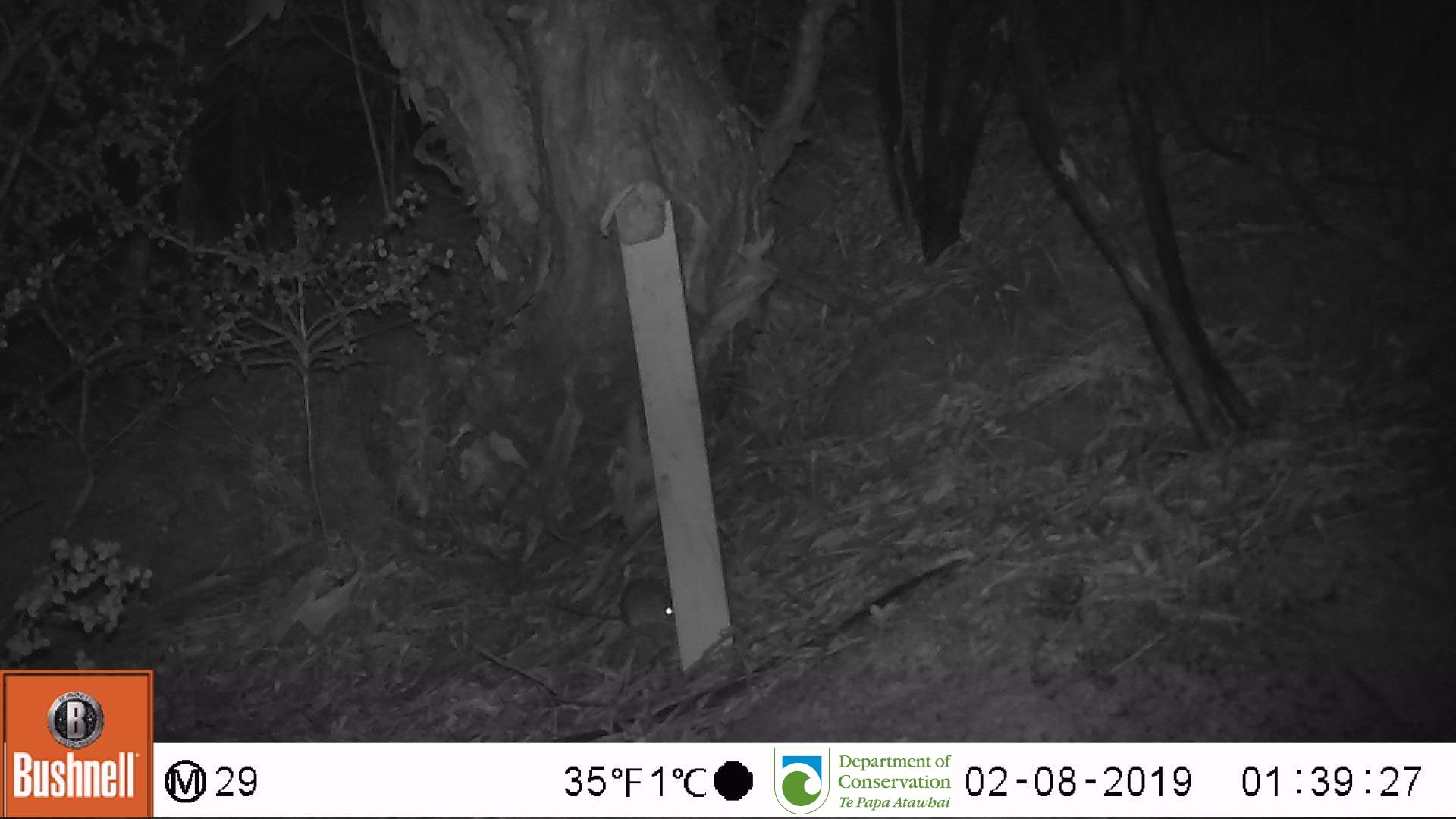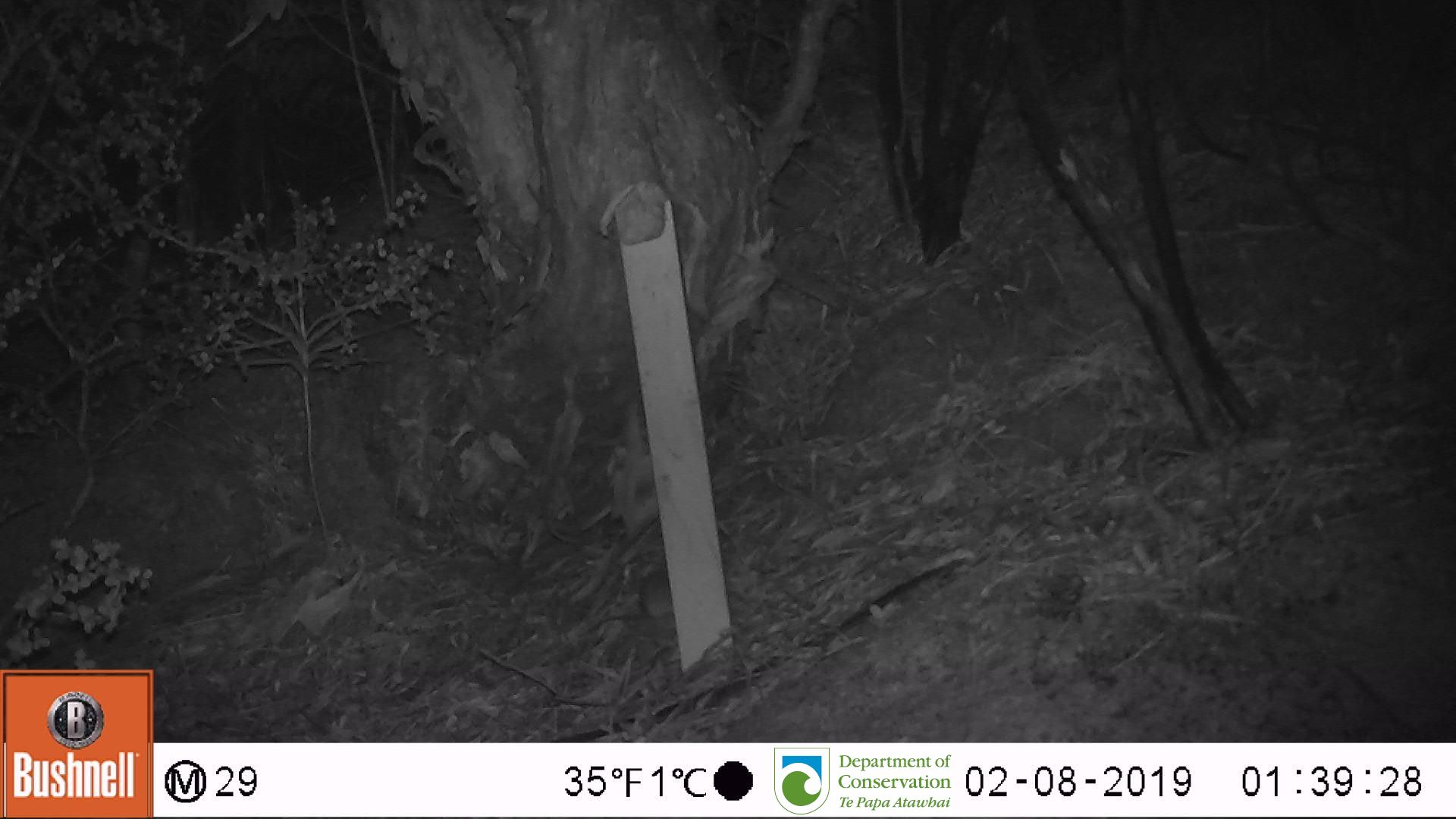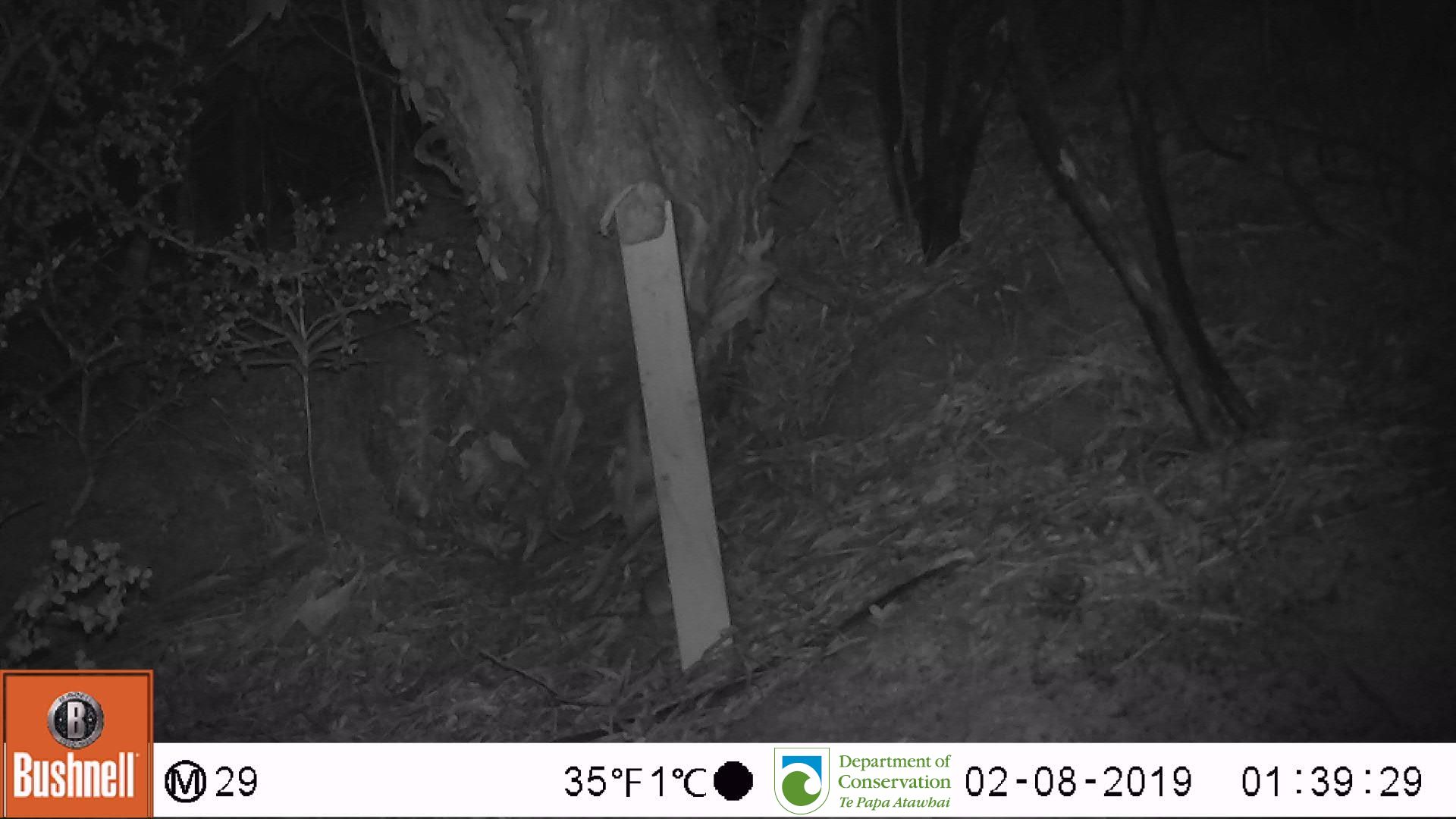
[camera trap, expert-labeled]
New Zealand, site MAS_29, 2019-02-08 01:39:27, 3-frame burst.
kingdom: Animalia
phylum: Chordata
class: Mammalia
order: Rodentia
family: Muridae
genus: Mus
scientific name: Mus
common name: mouse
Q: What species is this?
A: Mouse (Mus).